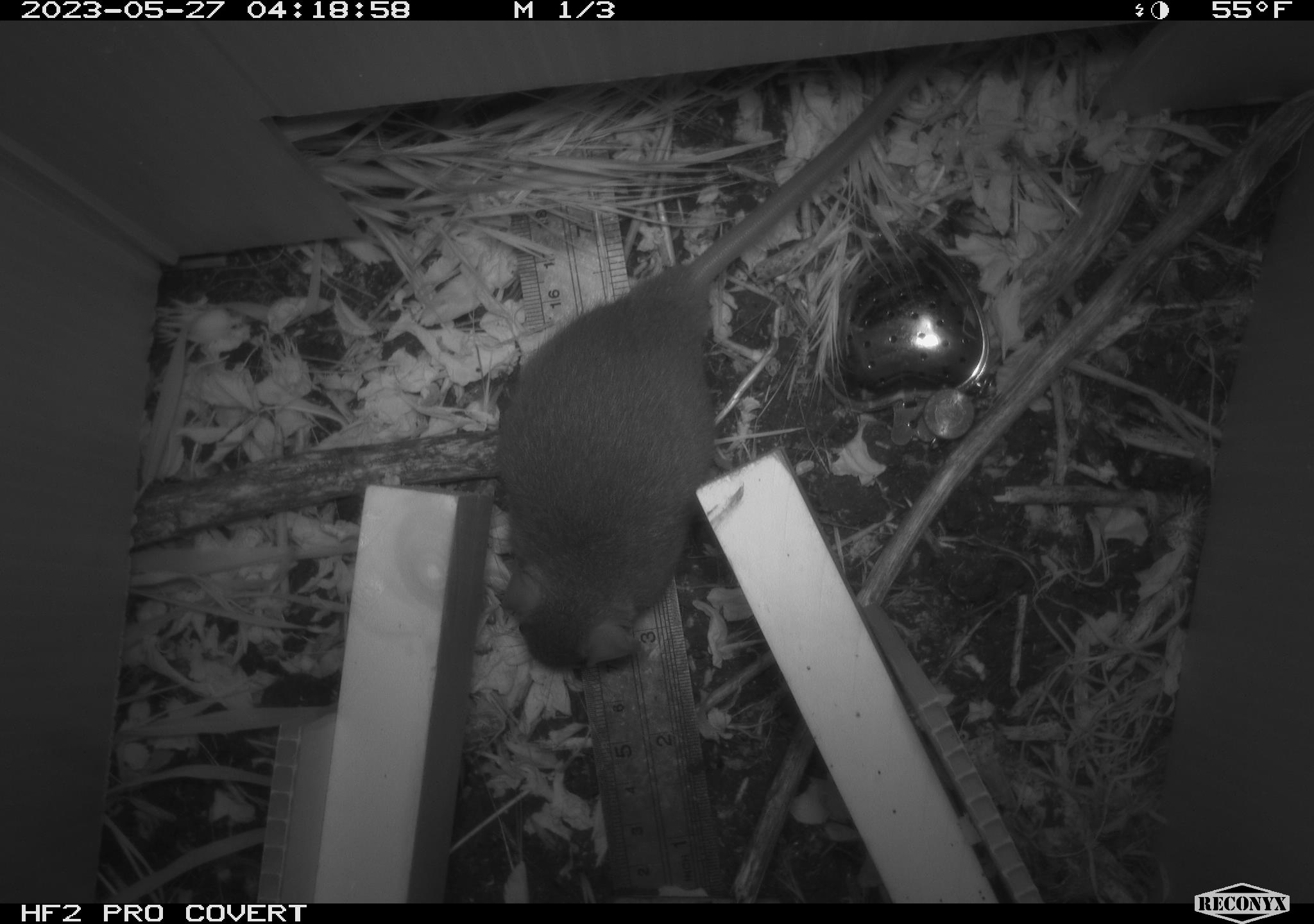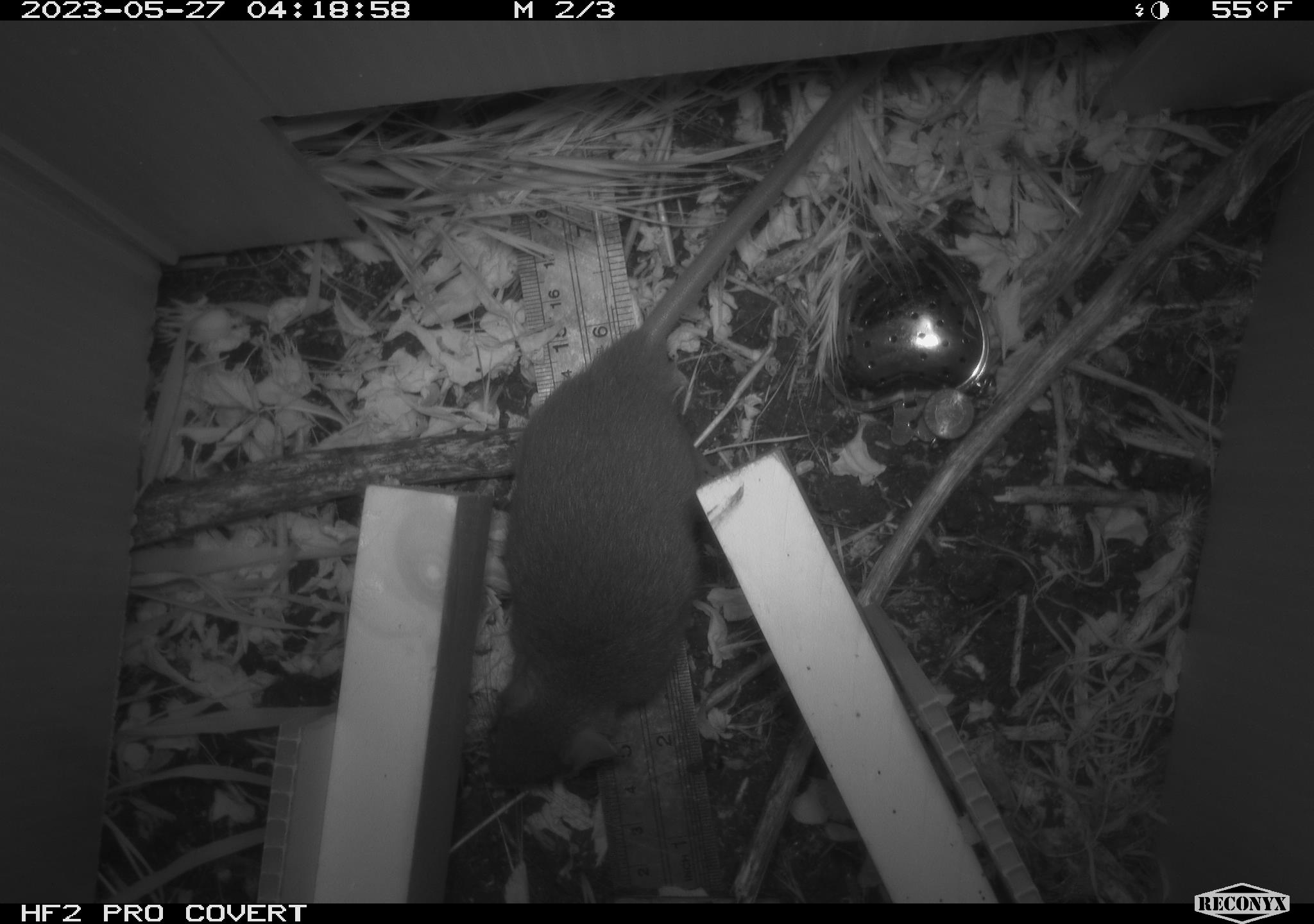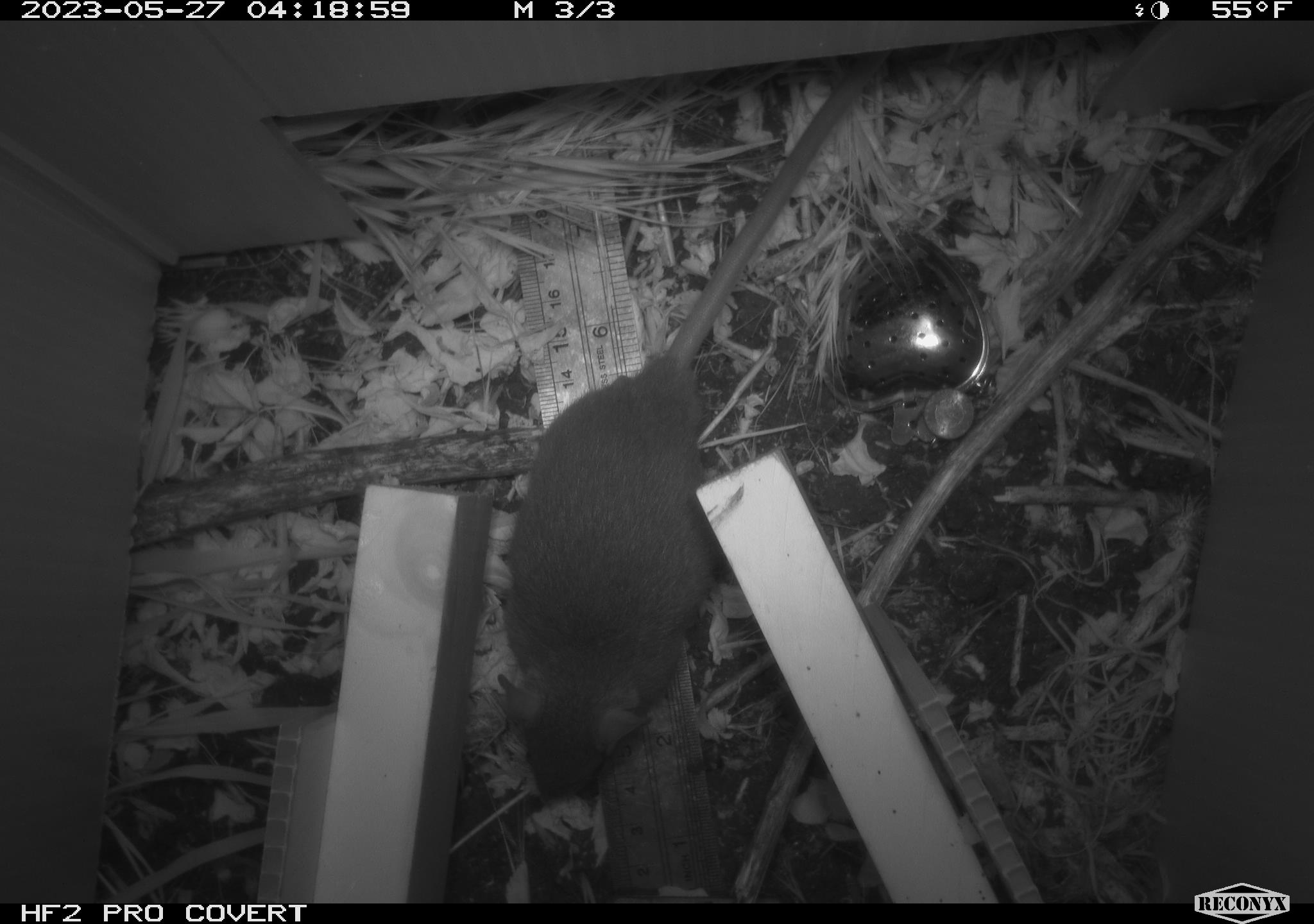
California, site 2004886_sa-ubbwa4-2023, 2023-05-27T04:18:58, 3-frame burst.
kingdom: Animalia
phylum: Chordata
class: Mammalia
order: Rodentia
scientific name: Rodentia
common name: mouse species